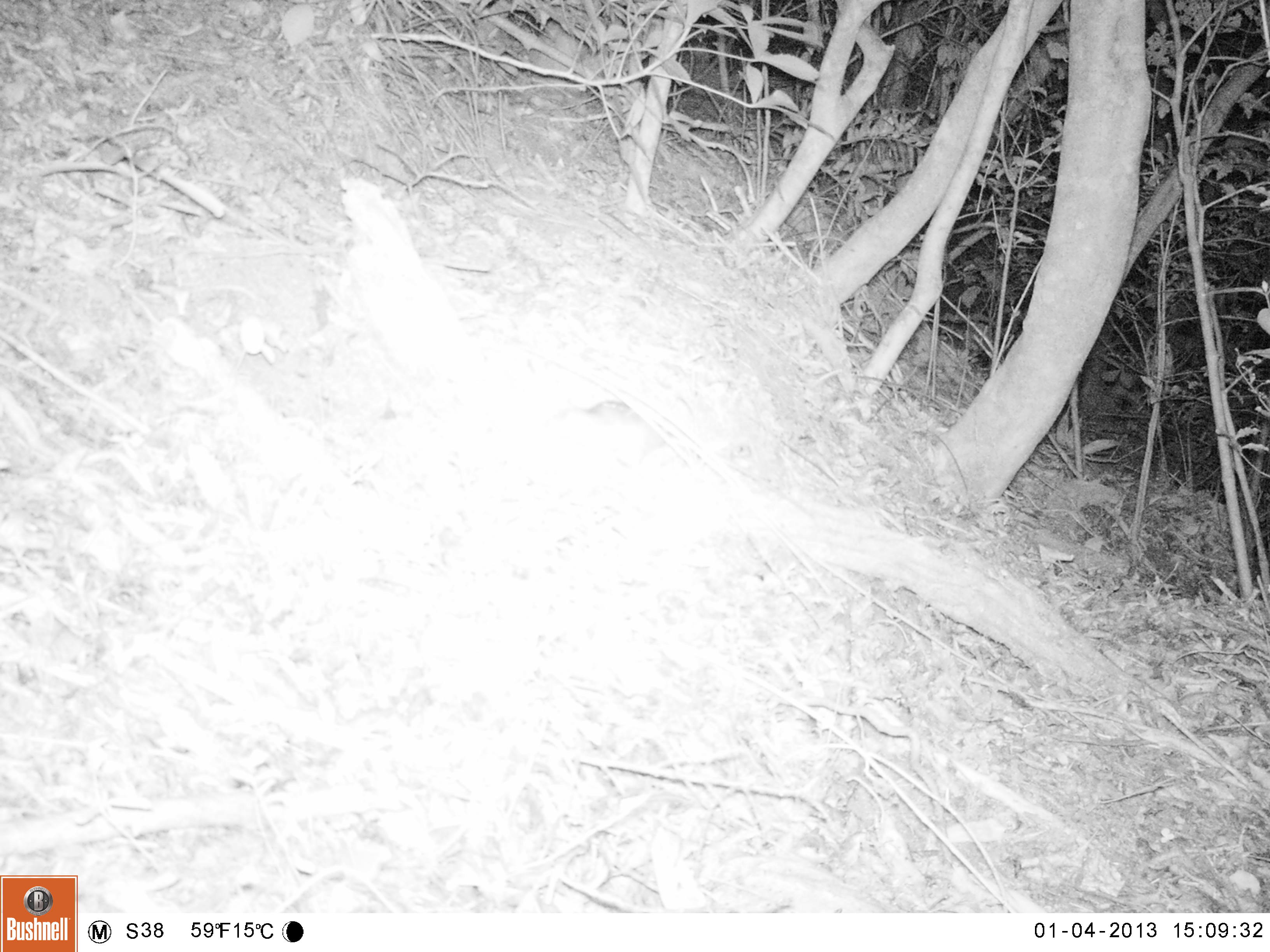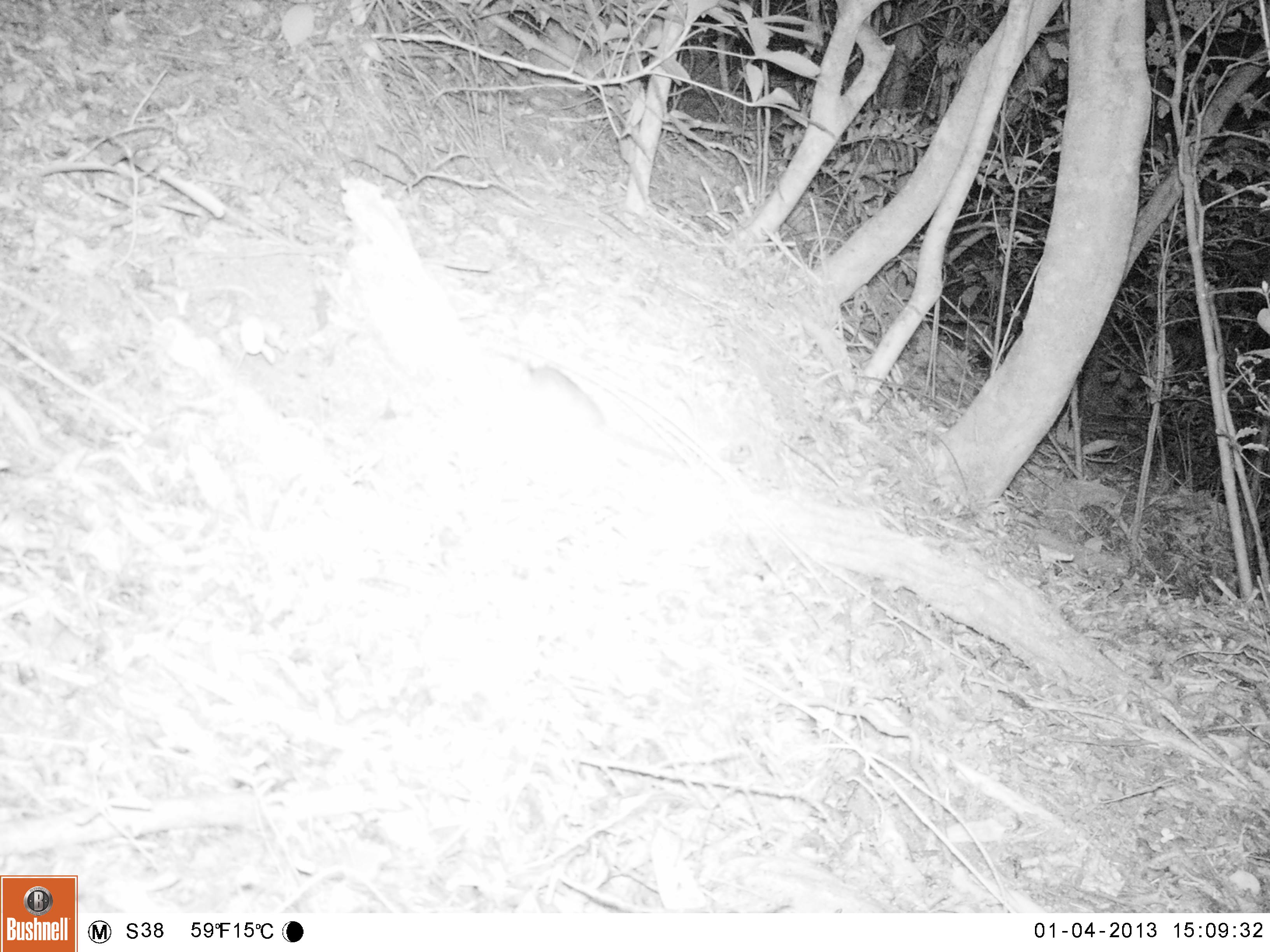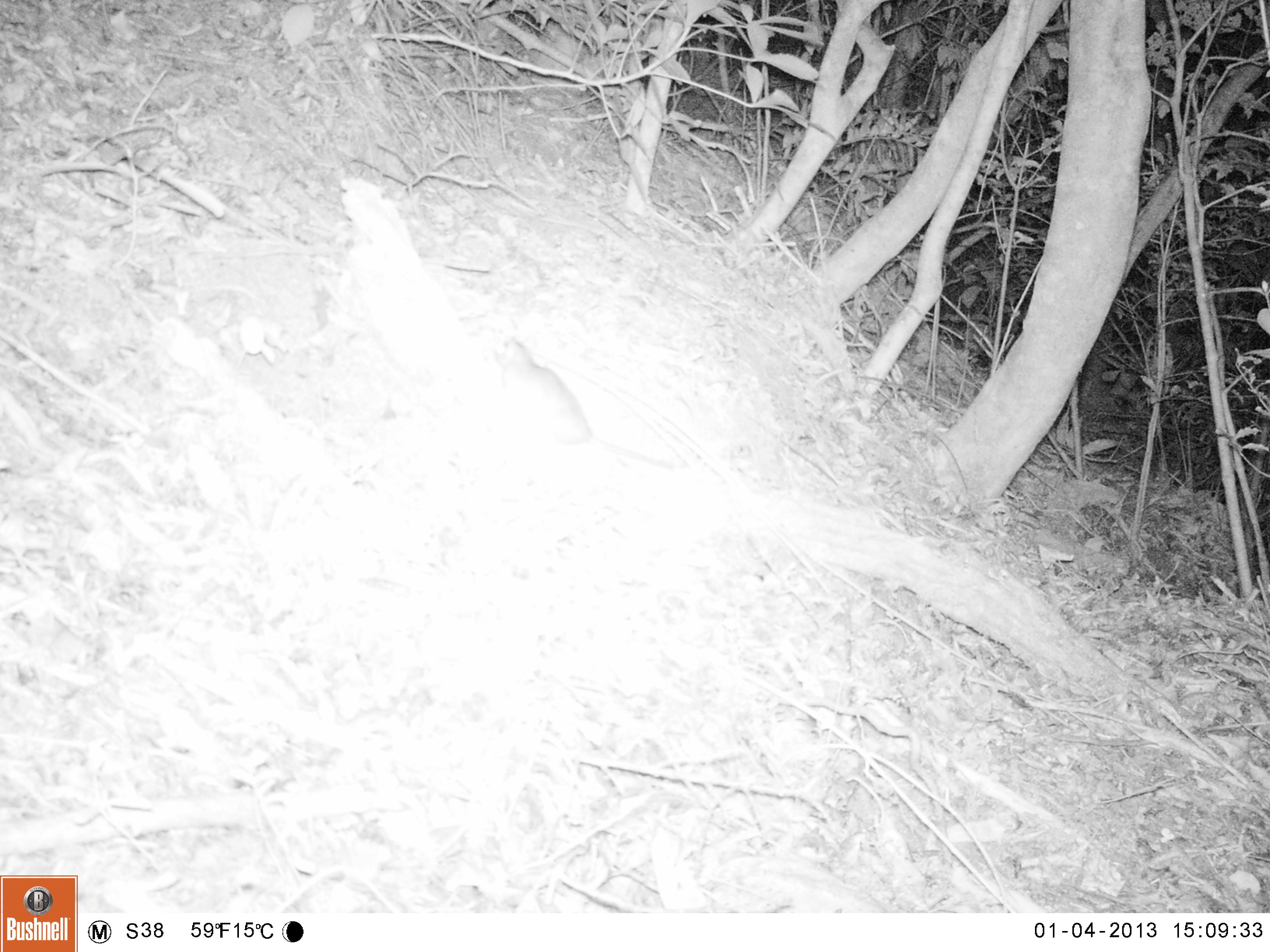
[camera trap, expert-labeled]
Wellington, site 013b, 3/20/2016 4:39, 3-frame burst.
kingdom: Animalia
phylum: Chordata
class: Mammalia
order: Rodentia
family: Muridae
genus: Rattus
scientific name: Rattus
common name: rat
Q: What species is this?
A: Rat (Rattus).